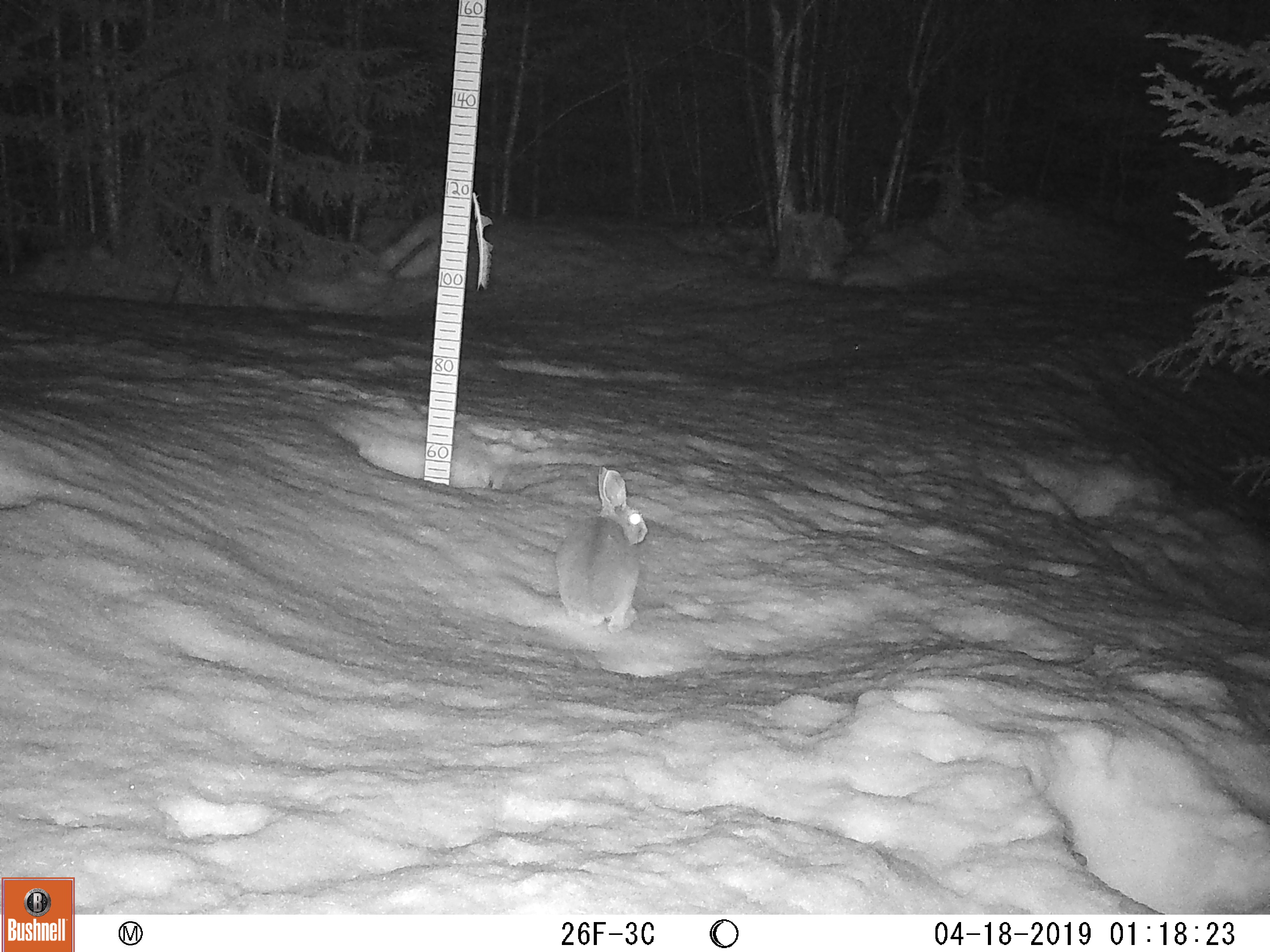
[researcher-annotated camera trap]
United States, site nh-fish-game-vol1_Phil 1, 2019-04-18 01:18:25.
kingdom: Animalia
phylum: Chordata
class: Mammalia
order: Lagomorpha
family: Leporidae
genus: Lepus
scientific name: Lepus americanus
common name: snowshoe hare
Snowshoe hare (Lepus americanus).